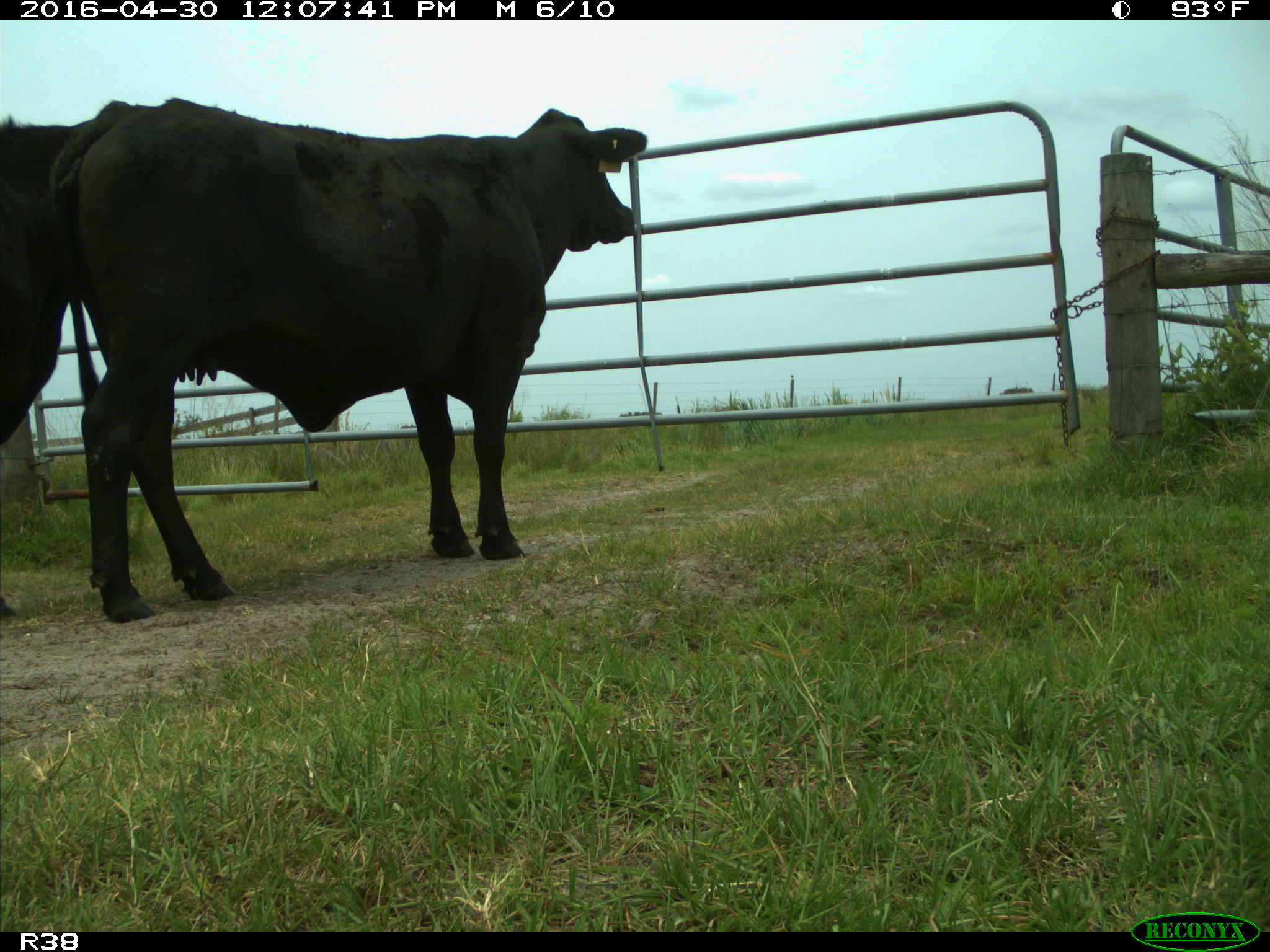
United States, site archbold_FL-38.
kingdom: Animalia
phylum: Chordata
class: Mammalia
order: Artiodactyla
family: Bovidae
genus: Bos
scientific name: Bos taurus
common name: domestic cow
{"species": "Bos taurus (domestic cow)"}